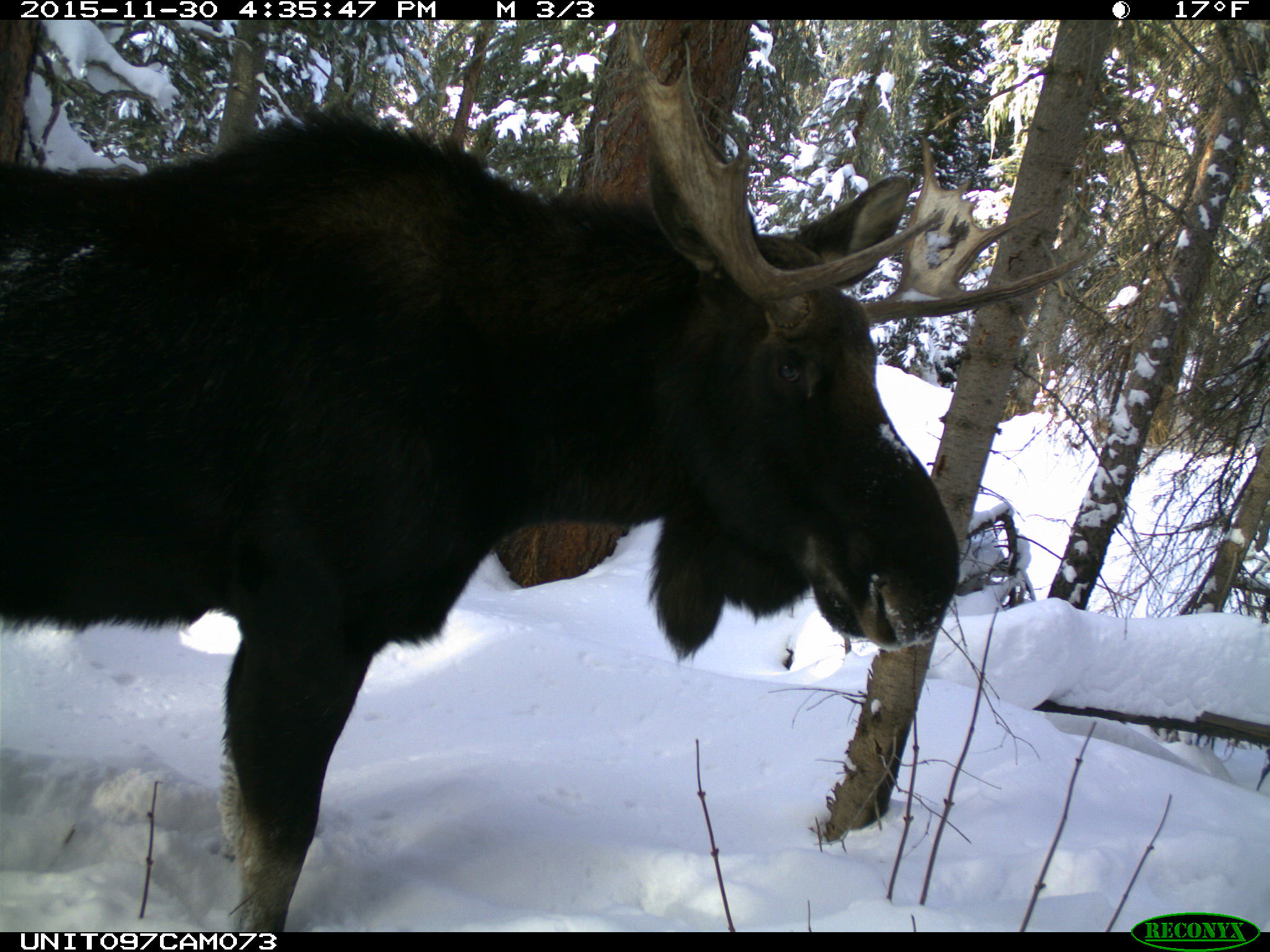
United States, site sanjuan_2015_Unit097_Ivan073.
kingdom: Animalia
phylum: Chordata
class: Mammalia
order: Artiodactyla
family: Cervidae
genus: Alces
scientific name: Alces alces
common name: moose